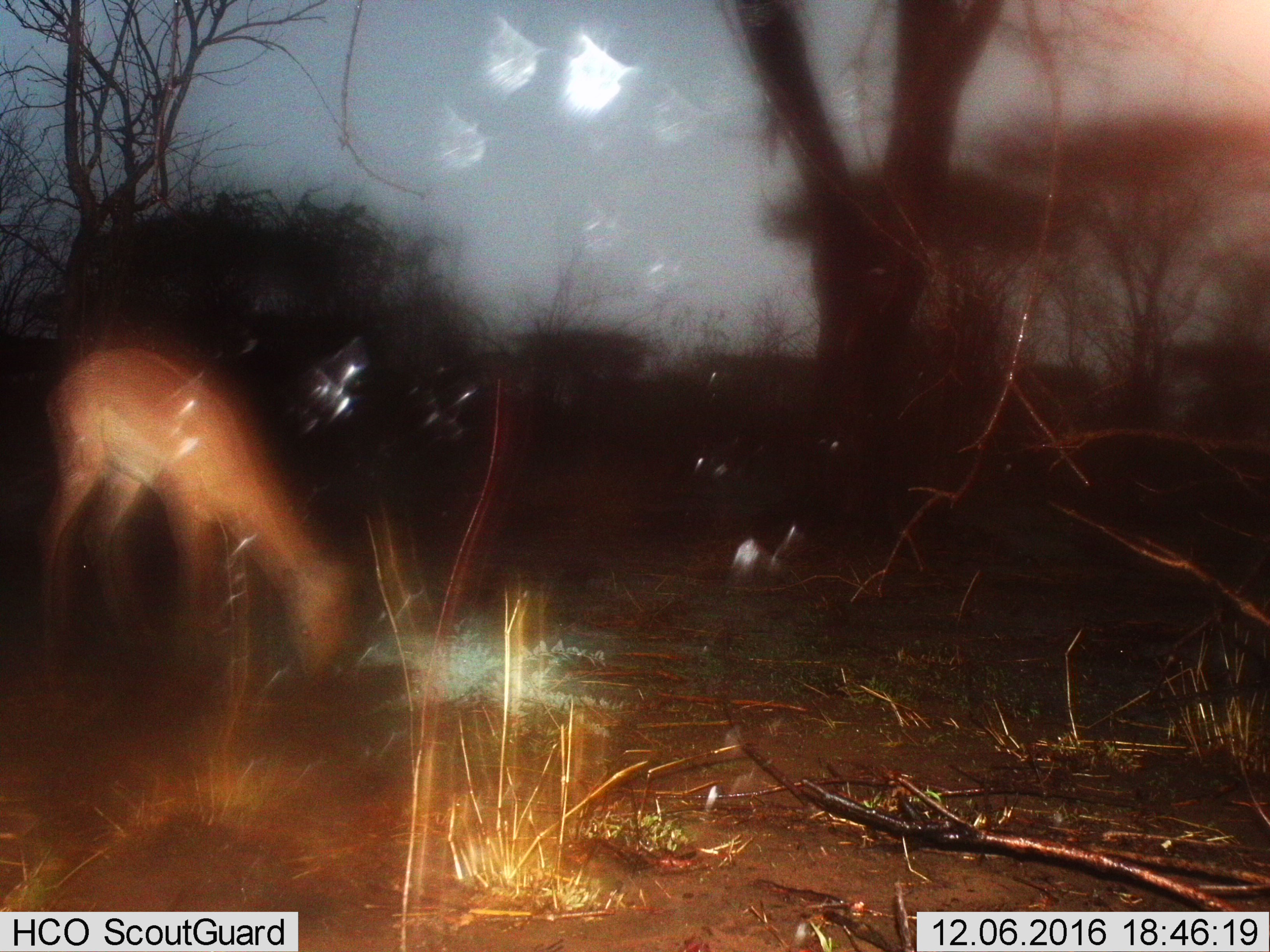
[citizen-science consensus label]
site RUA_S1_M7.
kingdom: Animalia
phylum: Chordata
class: Mammalia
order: Artiodactyla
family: Bovidae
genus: Aepyceros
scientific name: Aepyceros melampus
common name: impala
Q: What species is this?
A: Impala (Aepyceros melampus).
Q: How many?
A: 1.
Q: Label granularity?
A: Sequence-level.